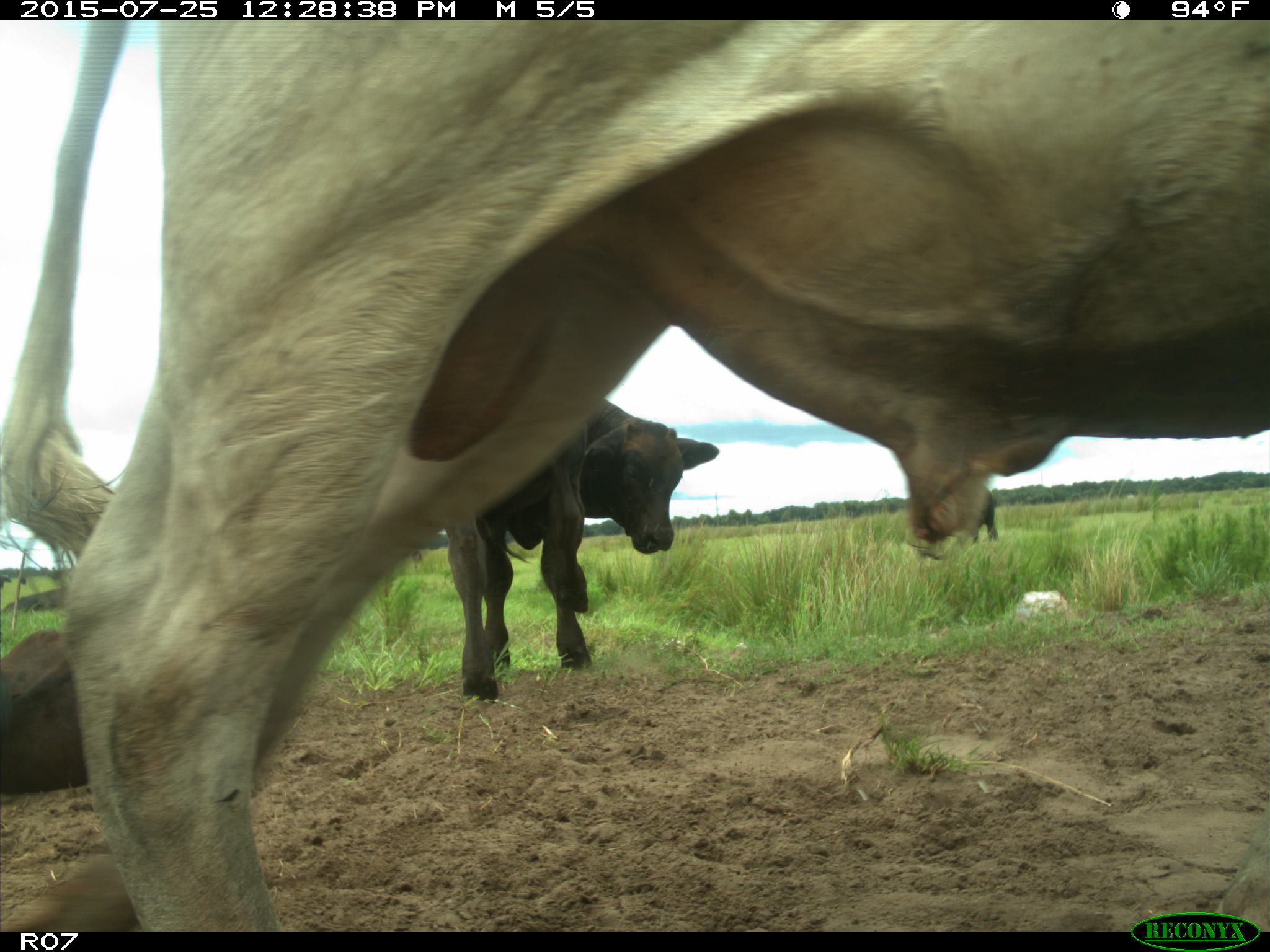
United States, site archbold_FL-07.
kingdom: Animalia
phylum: Chordata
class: Mammalia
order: Artiodactyla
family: Bovidae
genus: Bos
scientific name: Bos taurus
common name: domestic cow